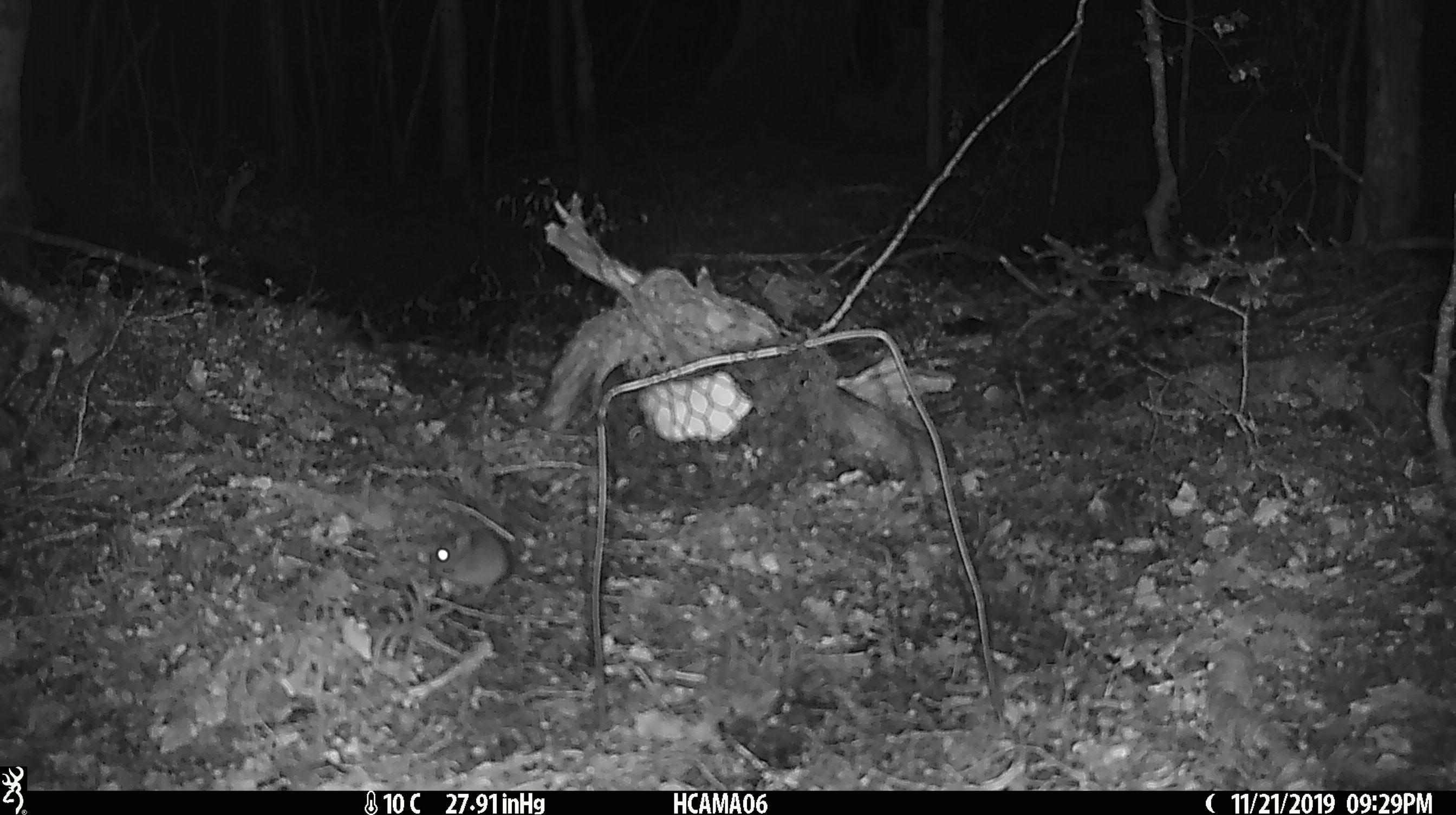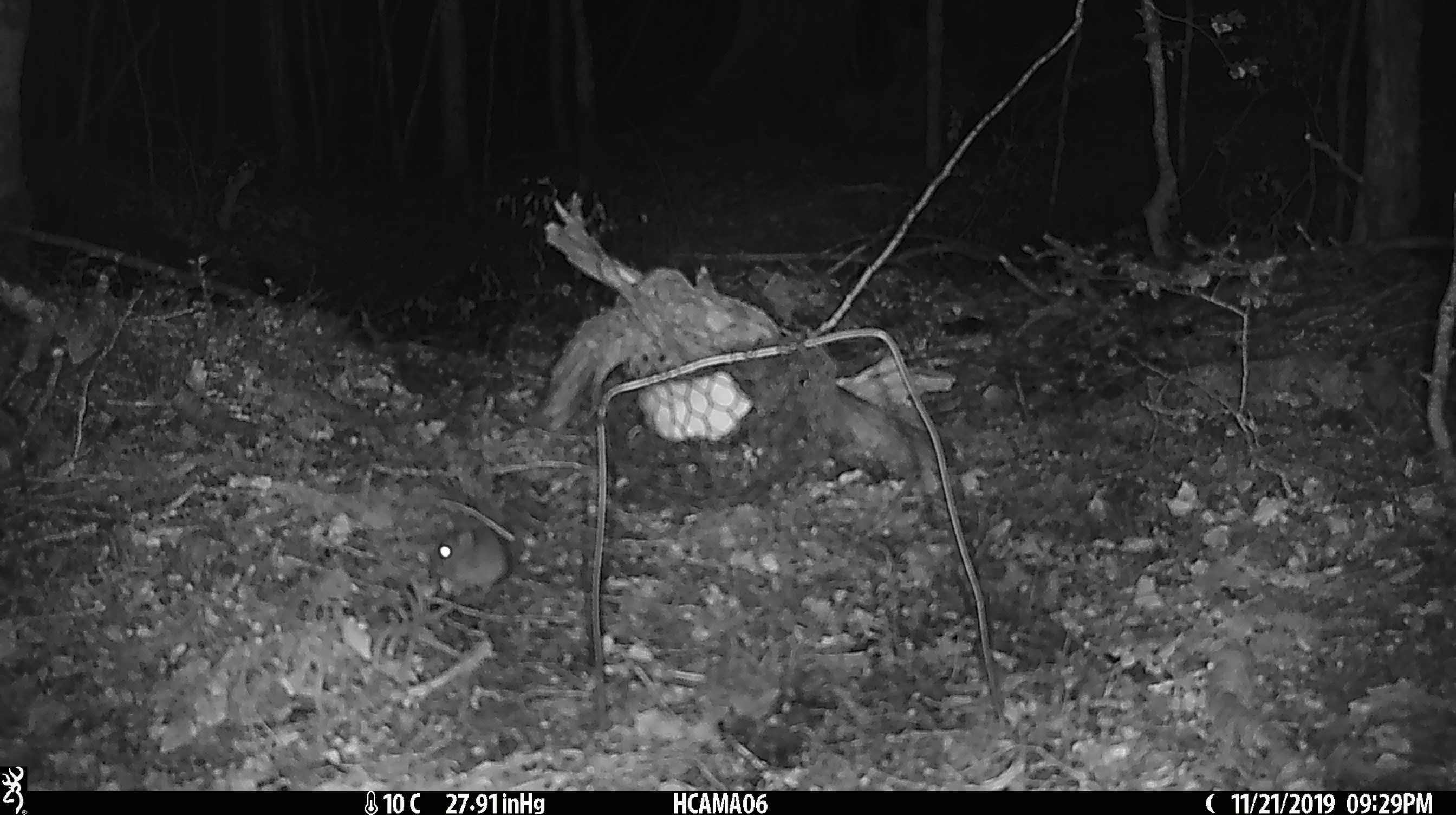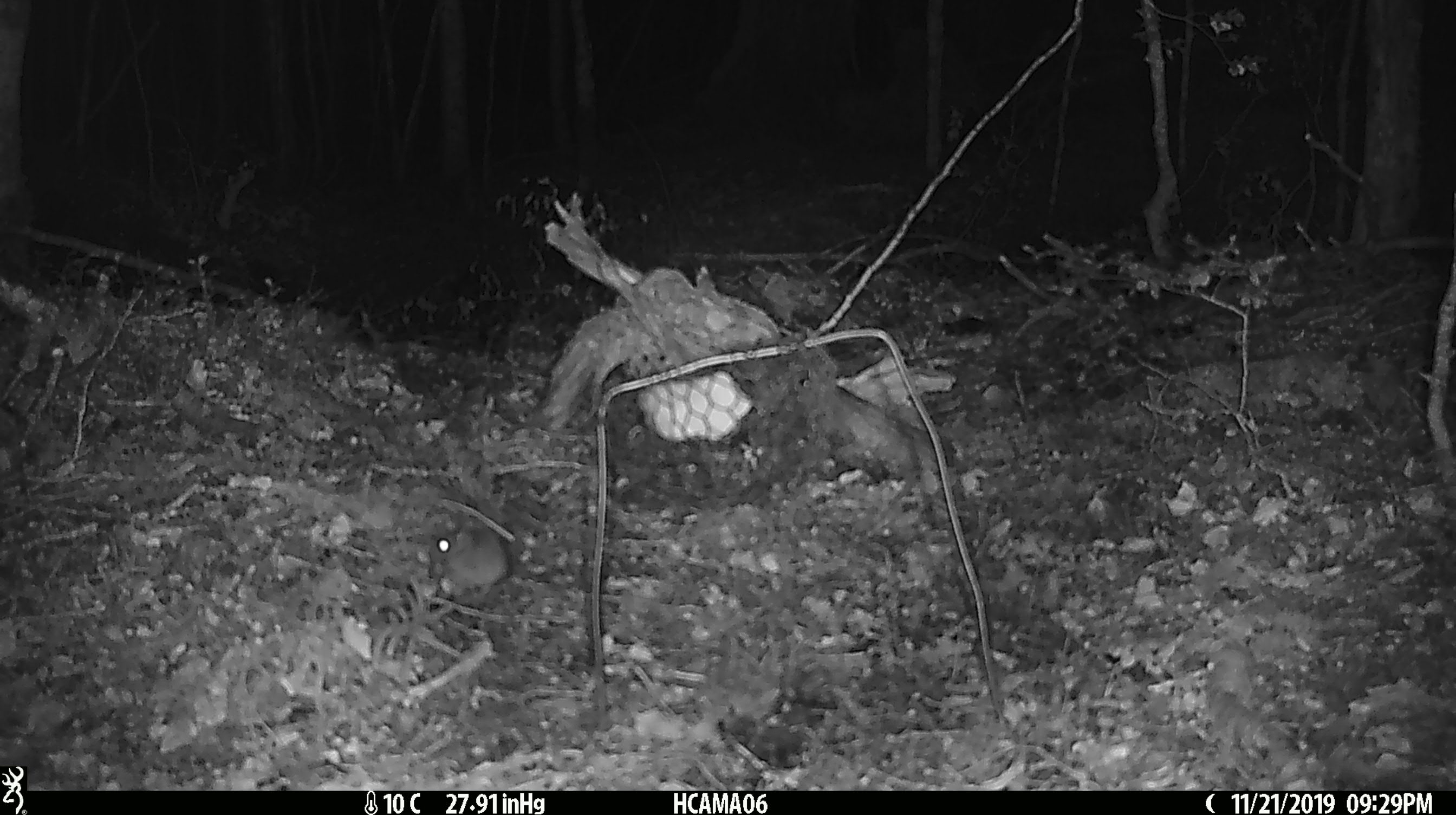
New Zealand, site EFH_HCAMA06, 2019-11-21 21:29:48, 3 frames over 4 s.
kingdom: Animalia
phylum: Chordata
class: Mammalia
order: Rodentia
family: Muridae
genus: Mus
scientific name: Mus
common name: mouse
Mouse (Mus).